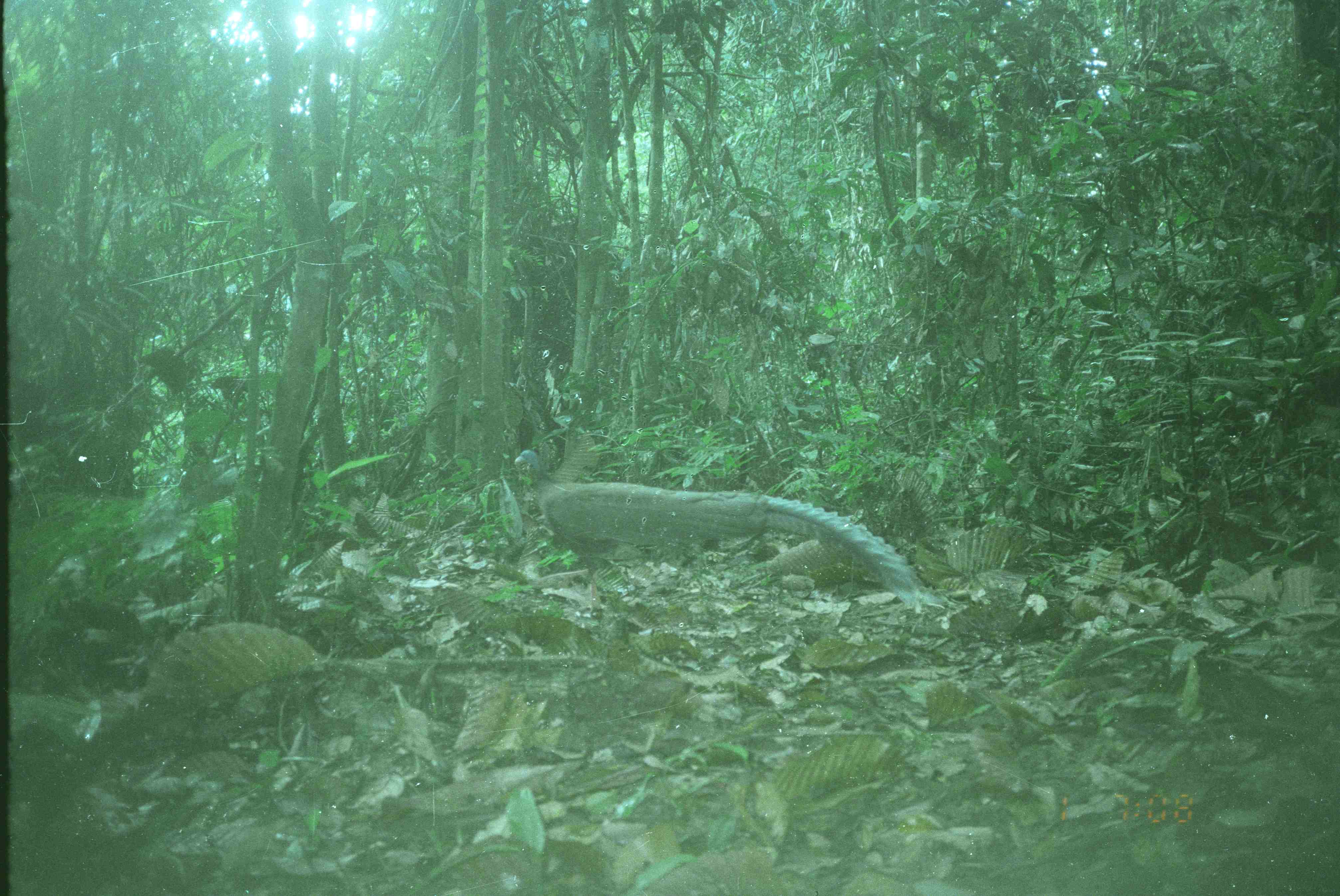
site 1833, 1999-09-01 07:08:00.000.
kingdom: Animalia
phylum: Chordata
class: Aves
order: Galliformes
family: Phasianidae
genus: Argusianus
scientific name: Argusianus argus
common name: great argus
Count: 1.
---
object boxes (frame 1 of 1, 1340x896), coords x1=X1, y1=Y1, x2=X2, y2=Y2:
argusianus argus: x1=514, y1=439, x2=950, y2=615